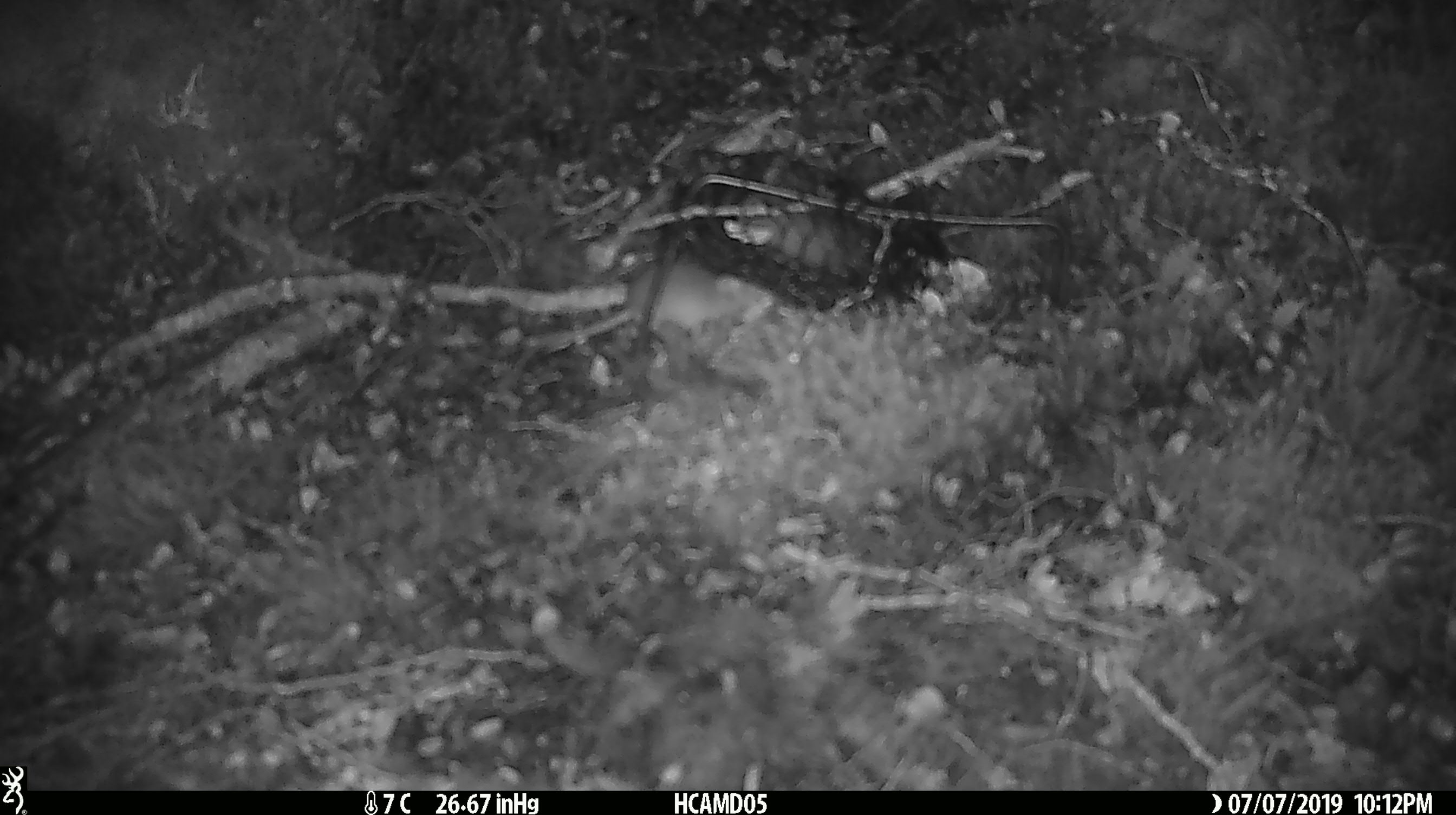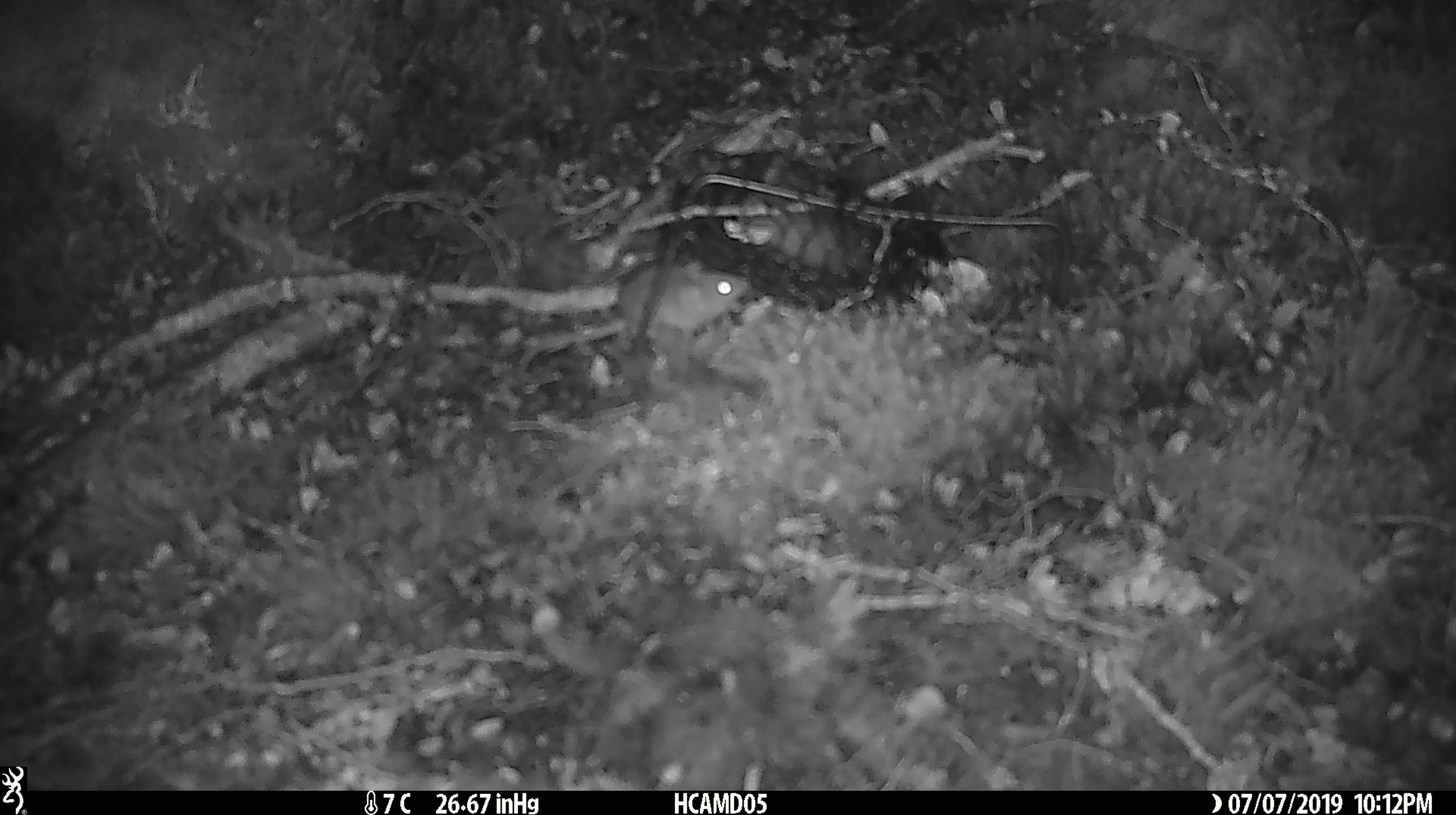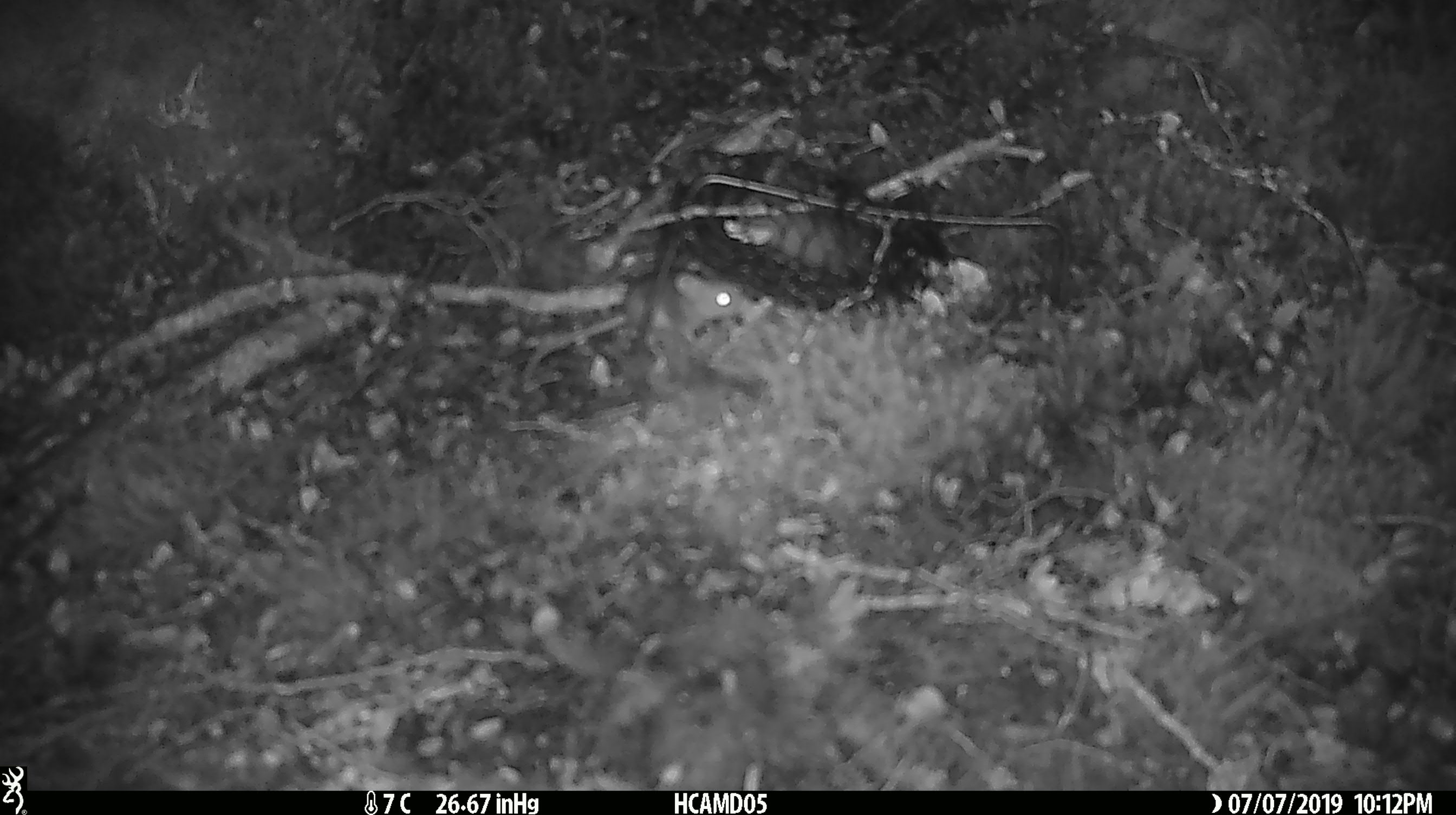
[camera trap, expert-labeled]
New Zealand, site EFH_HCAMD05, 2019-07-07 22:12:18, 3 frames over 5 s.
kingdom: Animalia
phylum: Chordata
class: Mammalia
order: Rodentia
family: Muridae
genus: Mus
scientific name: Mus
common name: mouse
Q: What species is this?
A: Mouse (Mus).